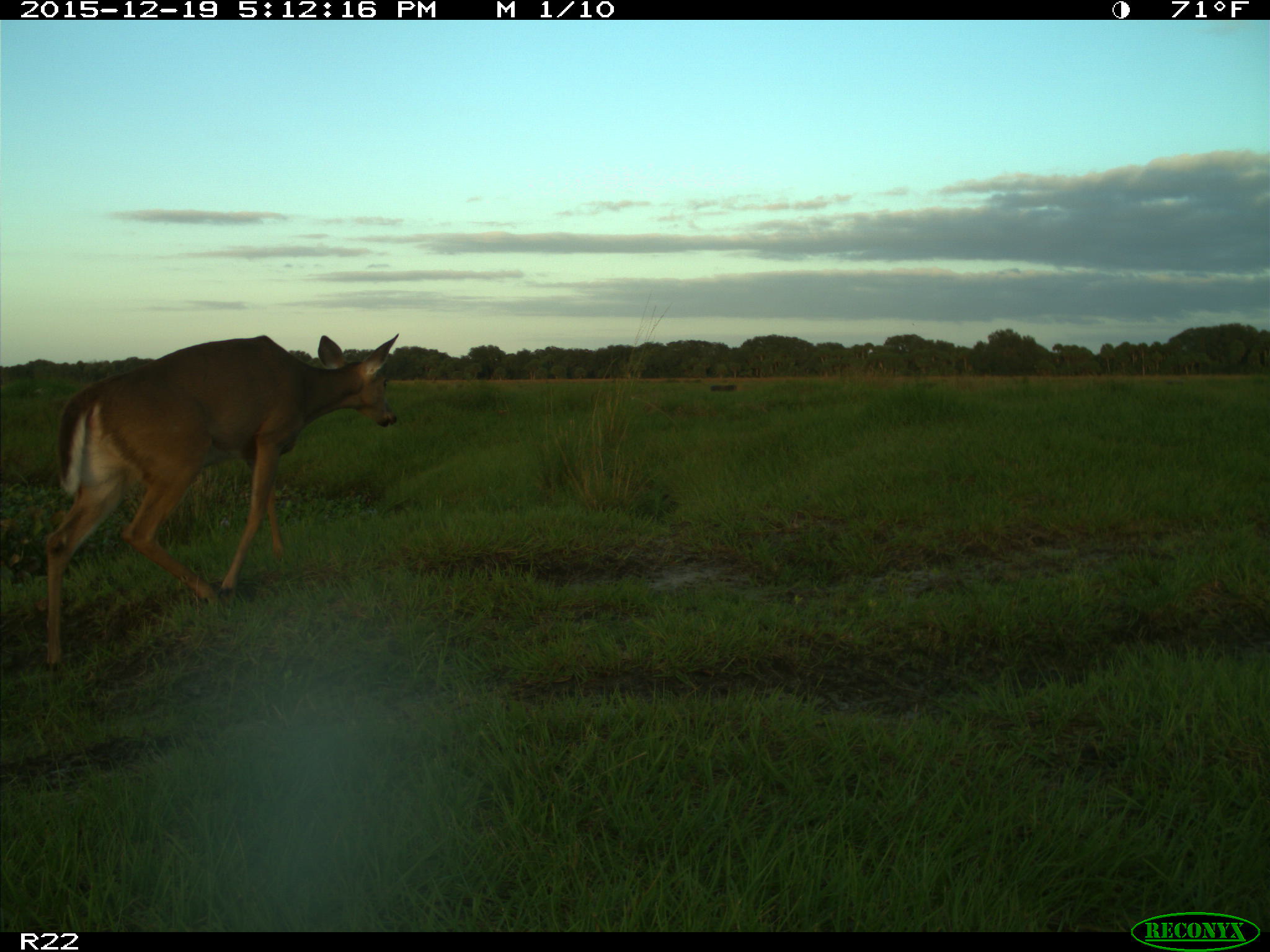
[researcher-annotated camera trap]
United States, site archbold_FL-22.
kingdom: Animalia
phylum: Chordata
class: Mammalia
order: Artiodactyla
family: Cervidae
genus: Odocoileus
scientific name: Odocoileus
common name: deer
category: unidentified deer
Unidentified deer (deer) (Odocoileus).